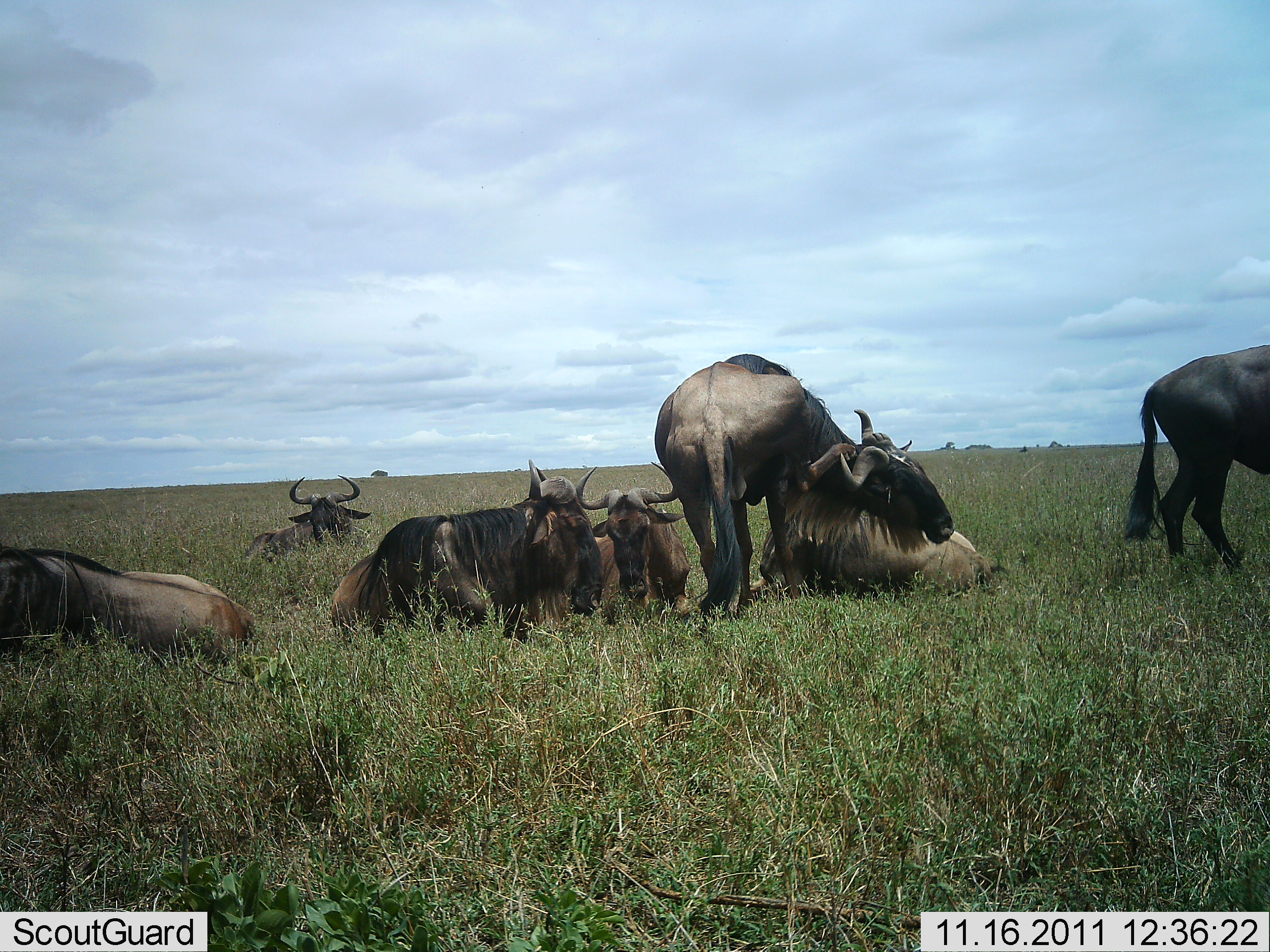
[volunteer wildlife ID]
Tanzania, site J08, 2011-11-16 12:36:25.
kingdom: Animalia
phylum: Chordata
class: Mammalia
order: Artiodactyla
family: Bovidae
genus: Connochaetes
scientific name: Connochaetes taurinus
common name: blue wildebeest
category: wildebeest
Wildebeest (blue wildebeest) (Connochaetes taurinus), count 7. Behavior (volunteer vote fractions): standing 57%, resting 93%, moving 0%, interacting 29%. Young present (vote fraction): 0%. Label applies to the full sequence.